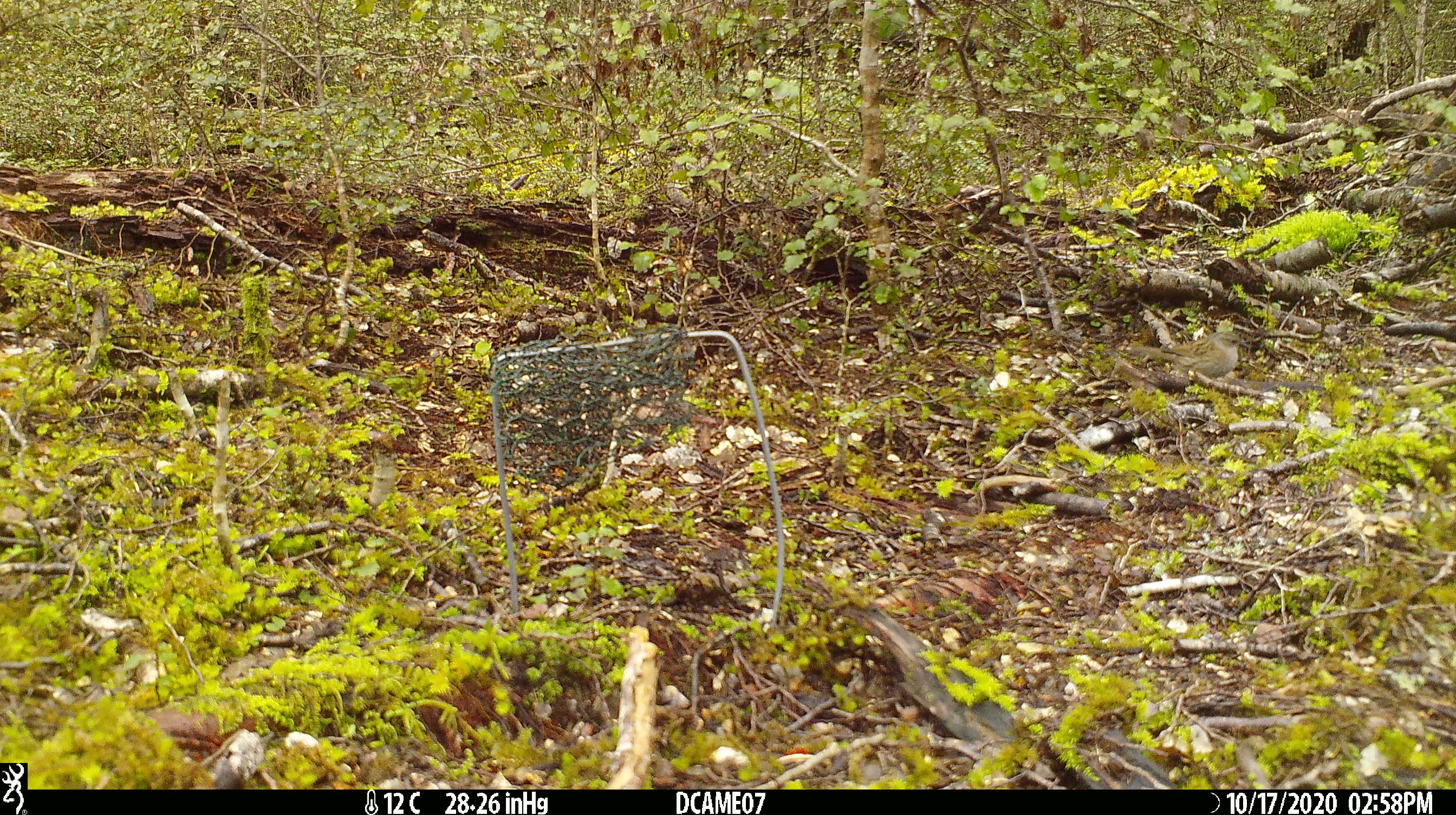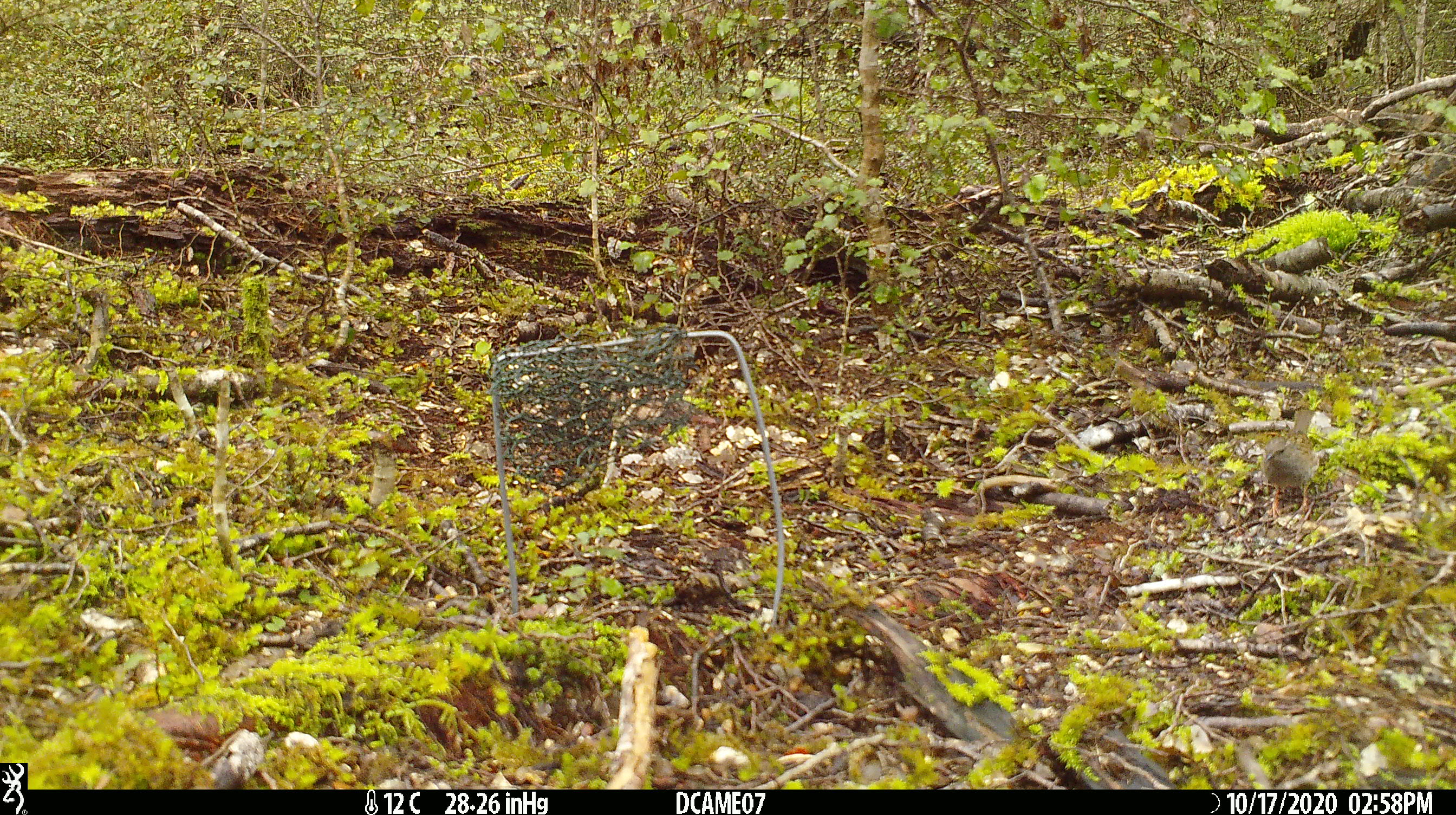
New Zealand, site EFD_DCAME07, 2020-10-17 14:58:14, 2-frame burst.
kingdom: Animalia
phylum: Chordata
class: Aves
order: Passeriformes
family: Prunellidae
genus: Prunella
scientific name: Prunella modularis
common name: dunnock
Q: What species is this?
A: Dunnock (Prunella modularis).